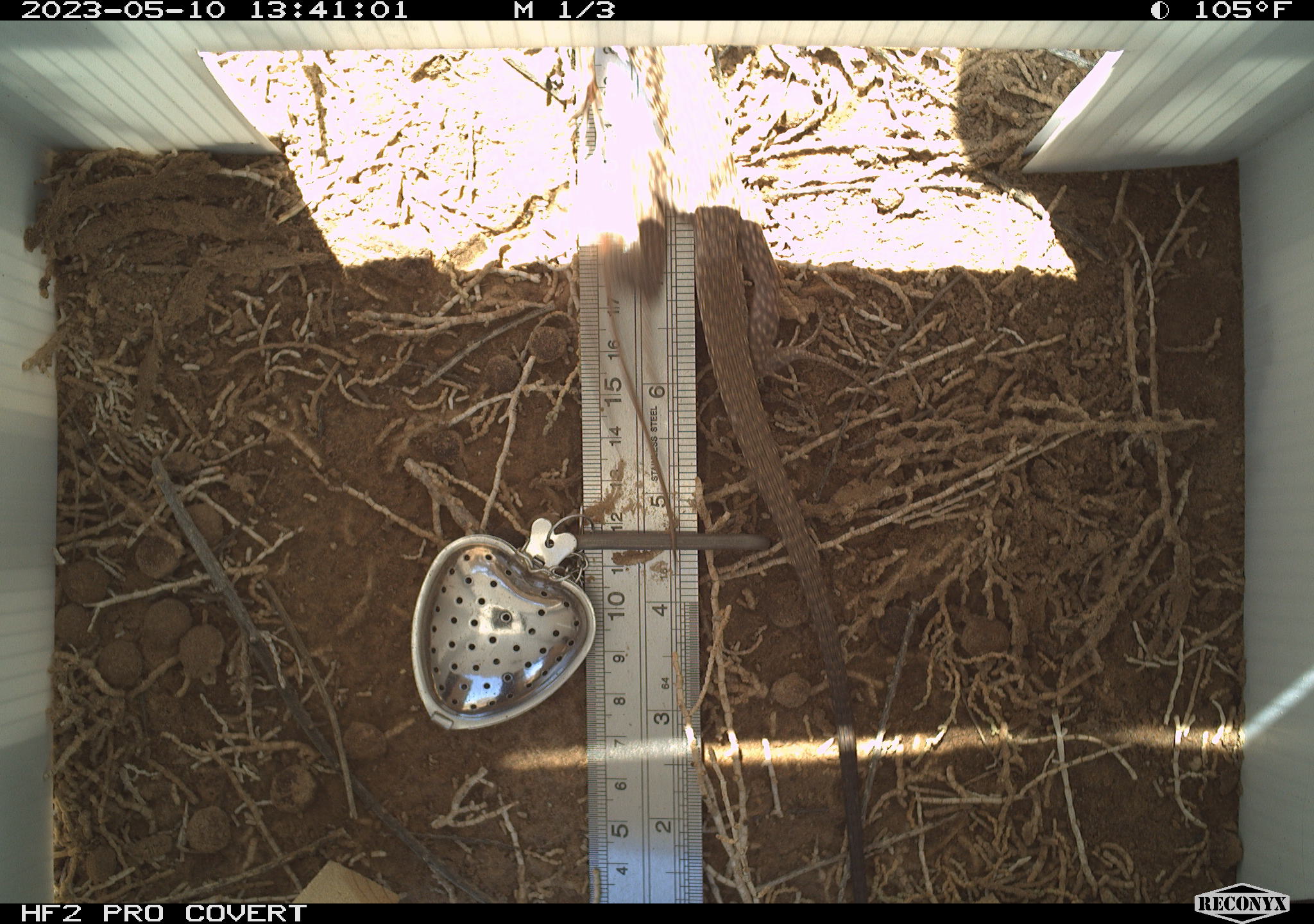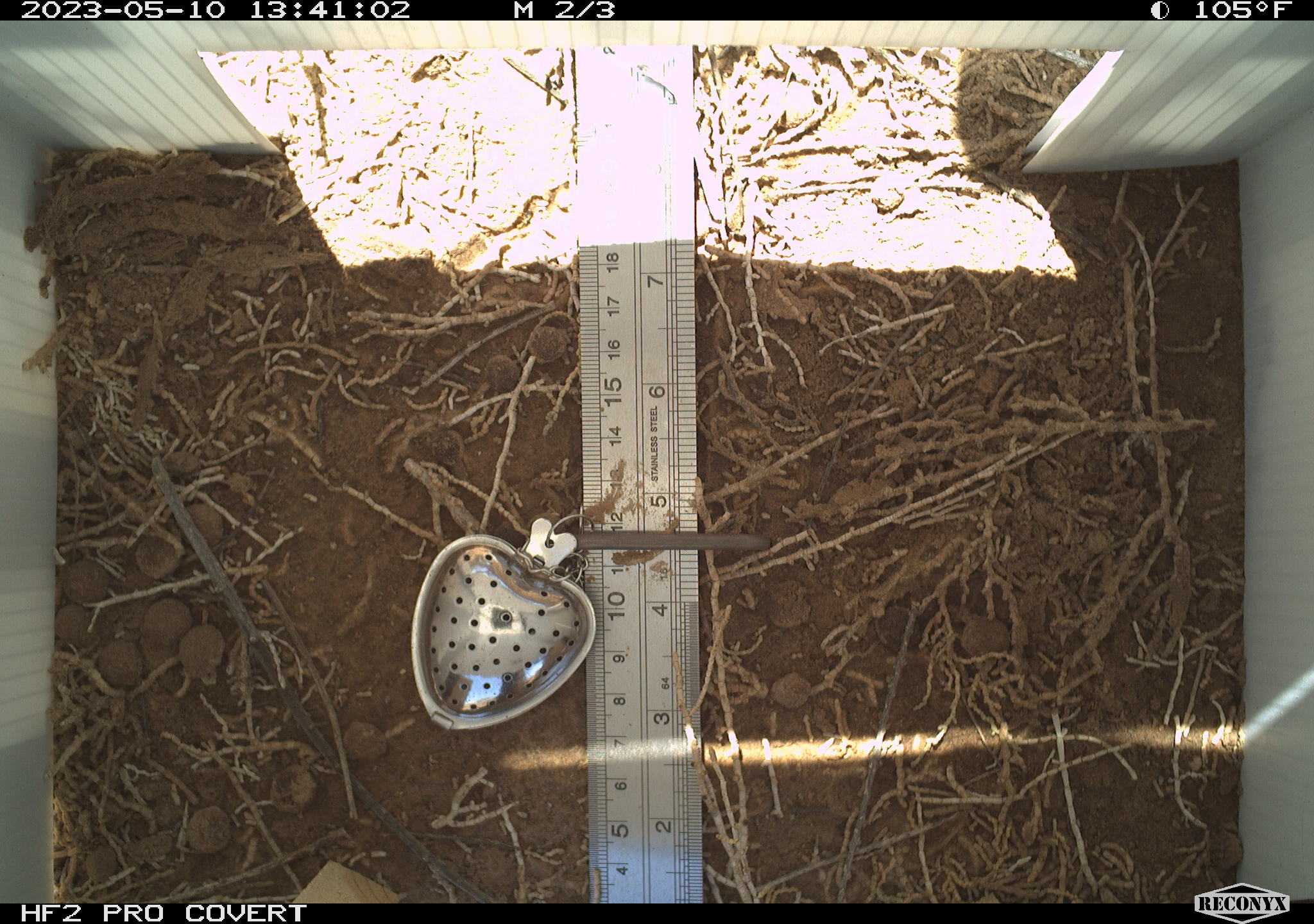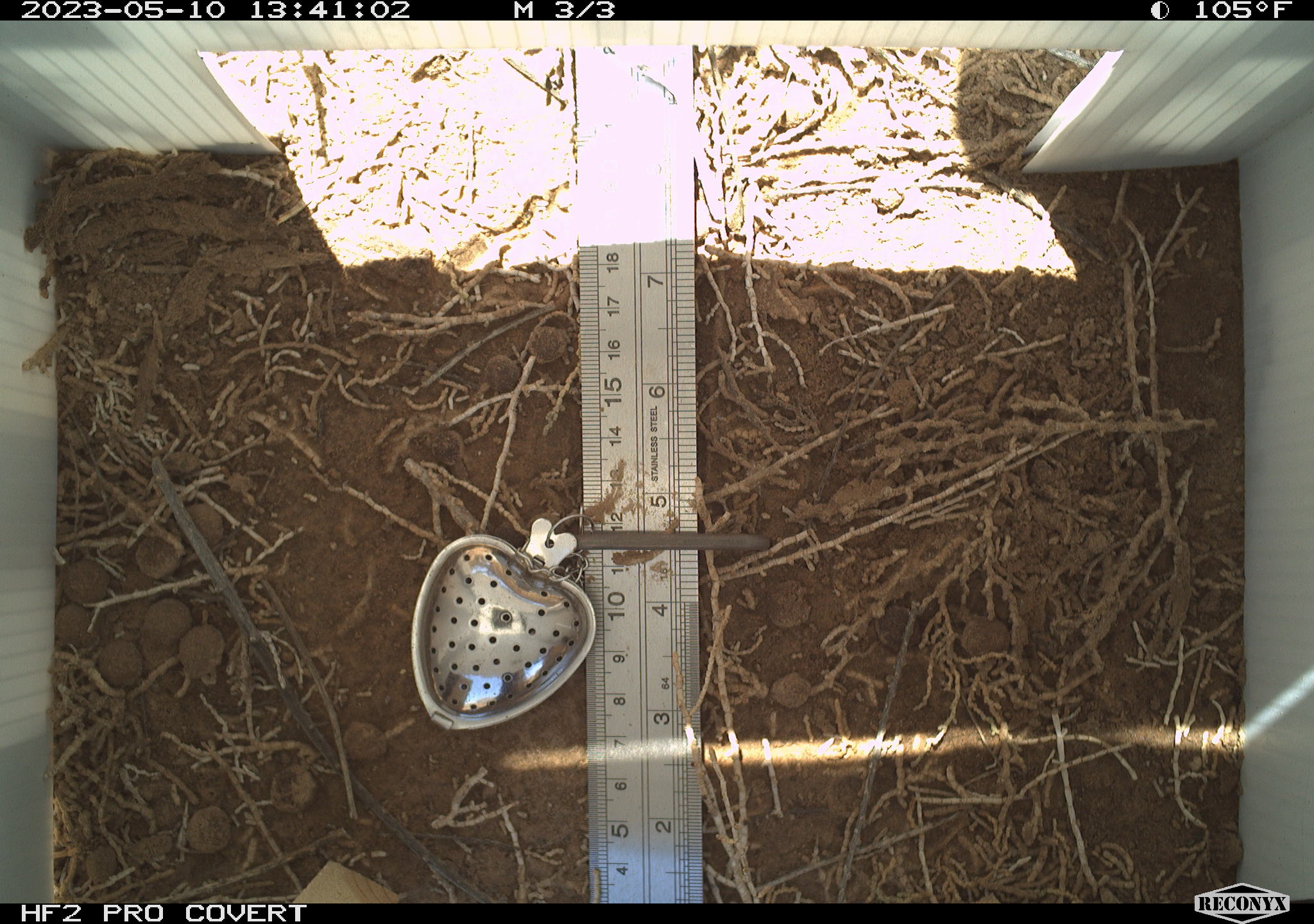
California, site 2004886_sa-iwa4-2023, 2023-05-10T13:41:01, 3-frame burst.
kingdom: Animalia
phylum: Chordata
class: Reptilia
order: Squamata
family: Teiidae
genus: Aspidoscelis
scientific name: Aspidoscelis tigris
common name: western whiptail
Western whiptail (Aspidoscelis tigris).